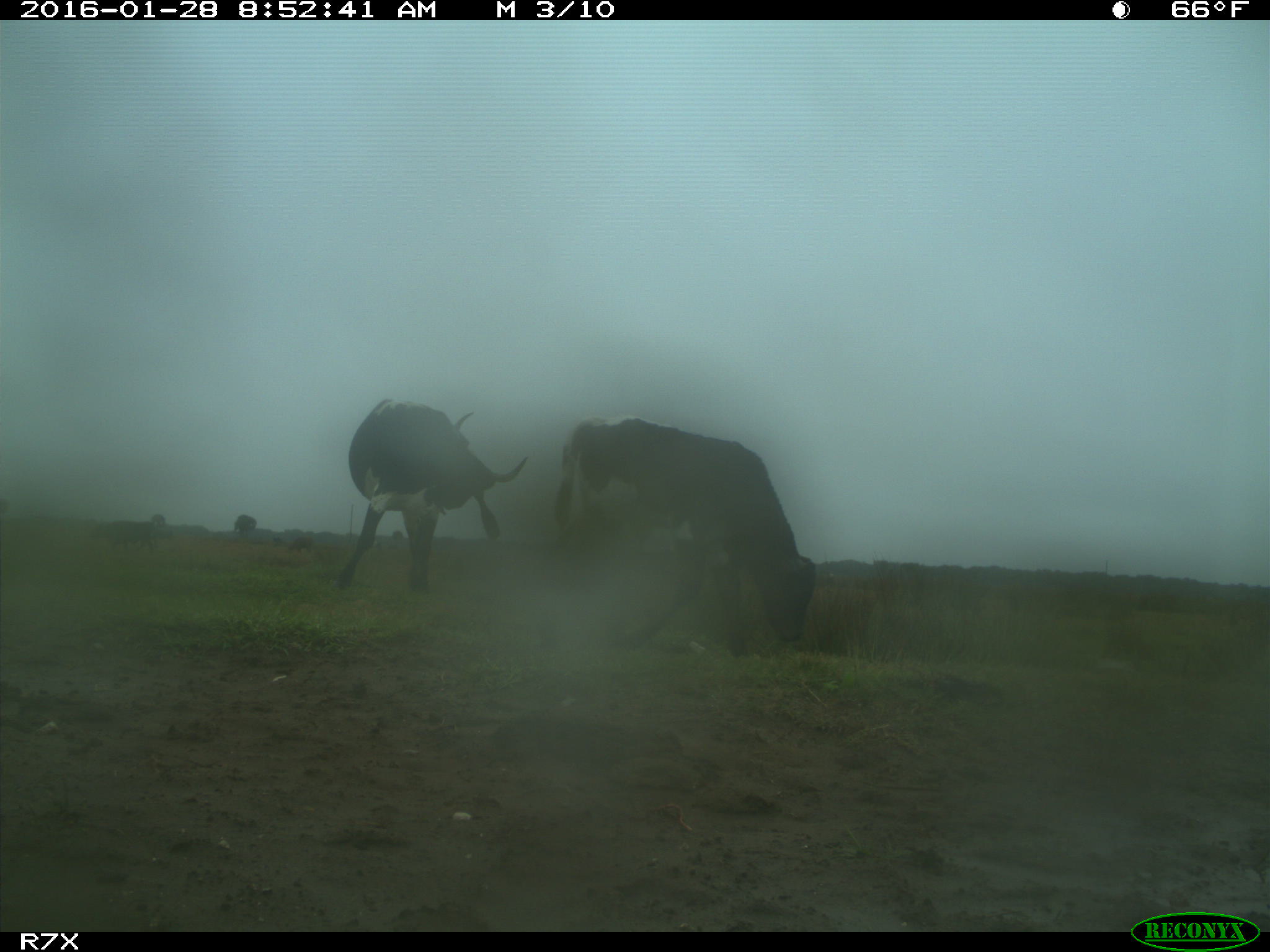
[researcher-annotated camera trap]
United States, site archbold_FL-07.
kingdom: Animalia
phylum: Chordata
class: Mammalia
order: Artiodactyla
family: Bovidae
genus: Bos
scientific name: Bos taurus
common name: domestic cow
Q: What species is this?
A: Bos taurus (domestic cow).